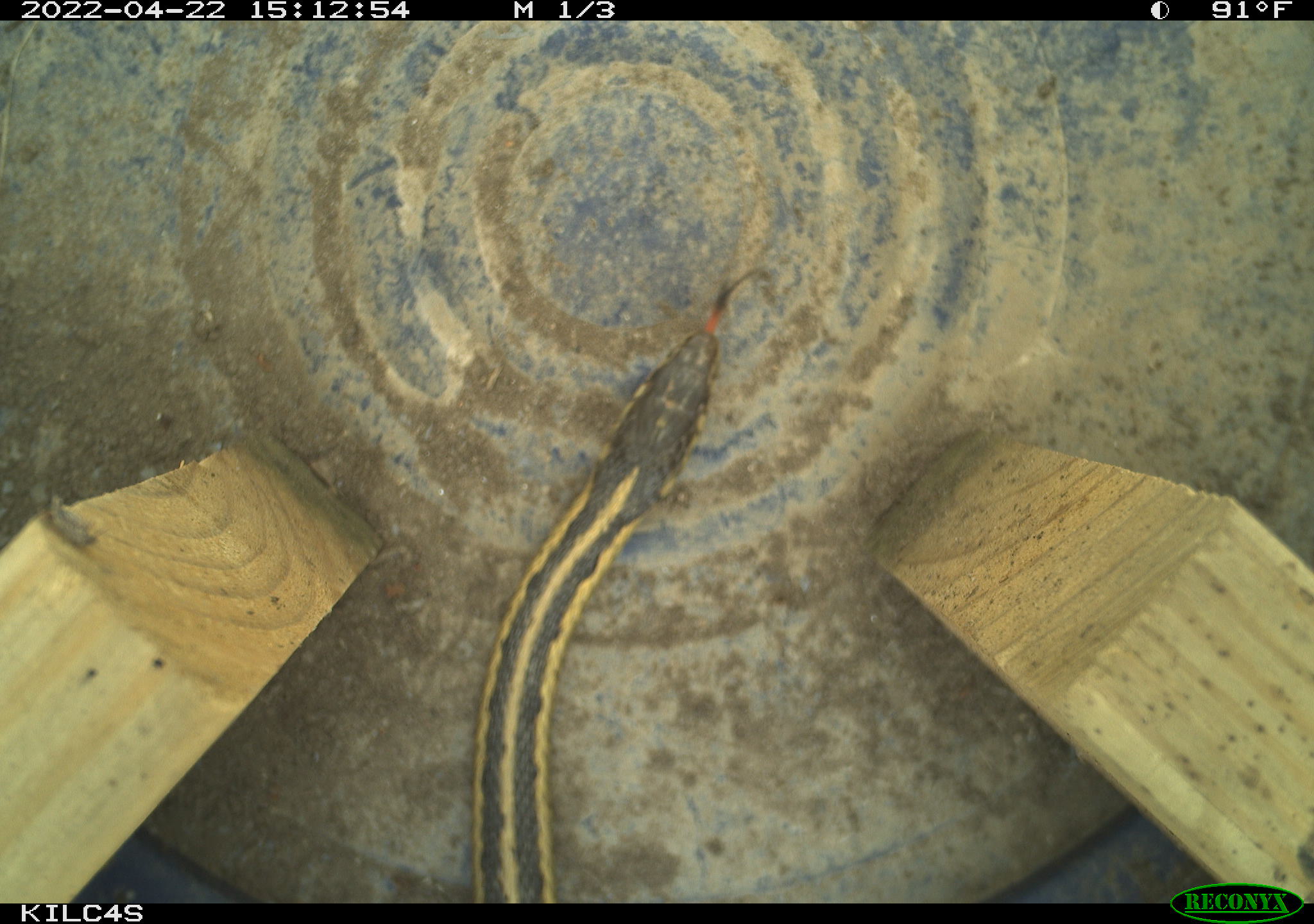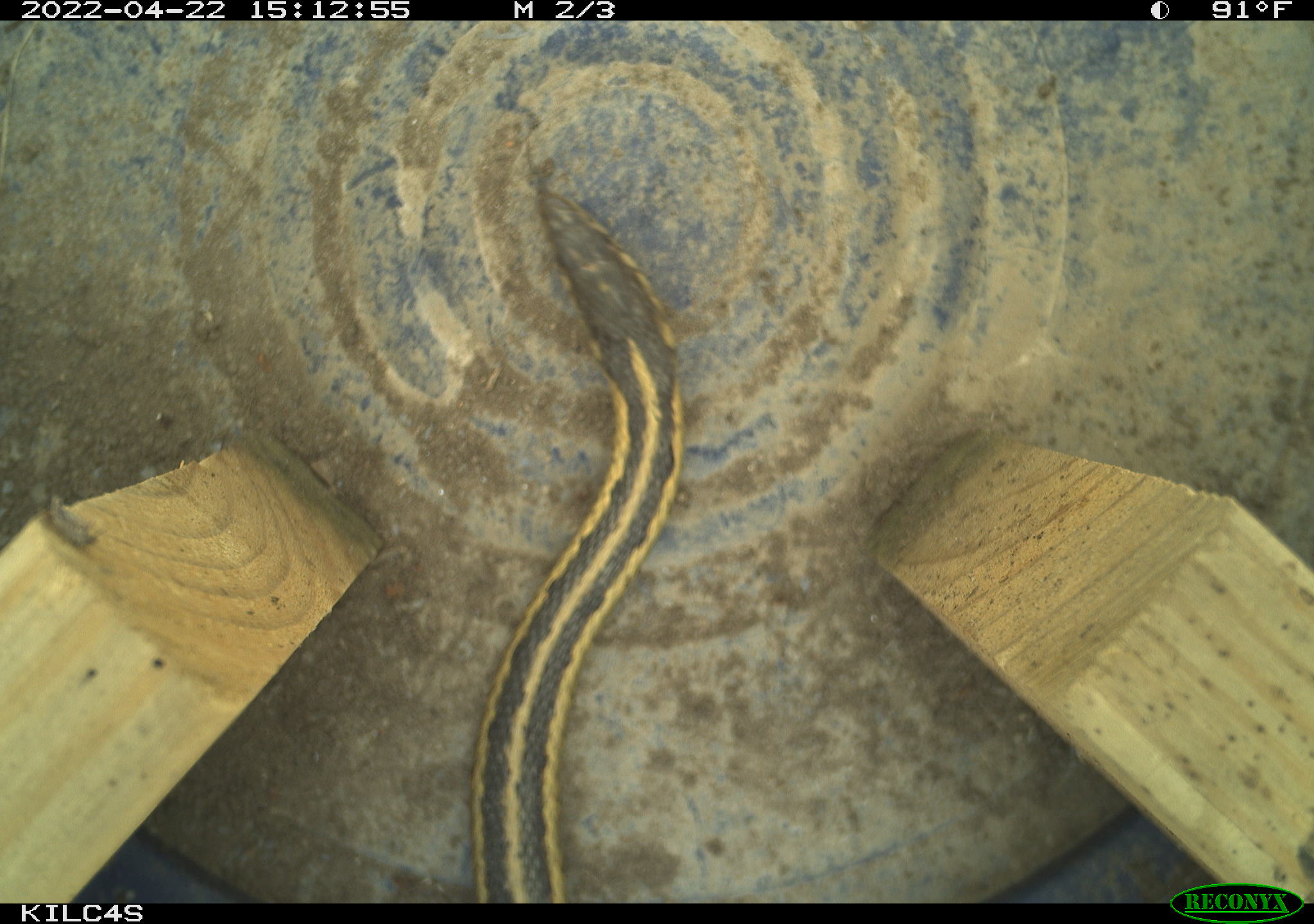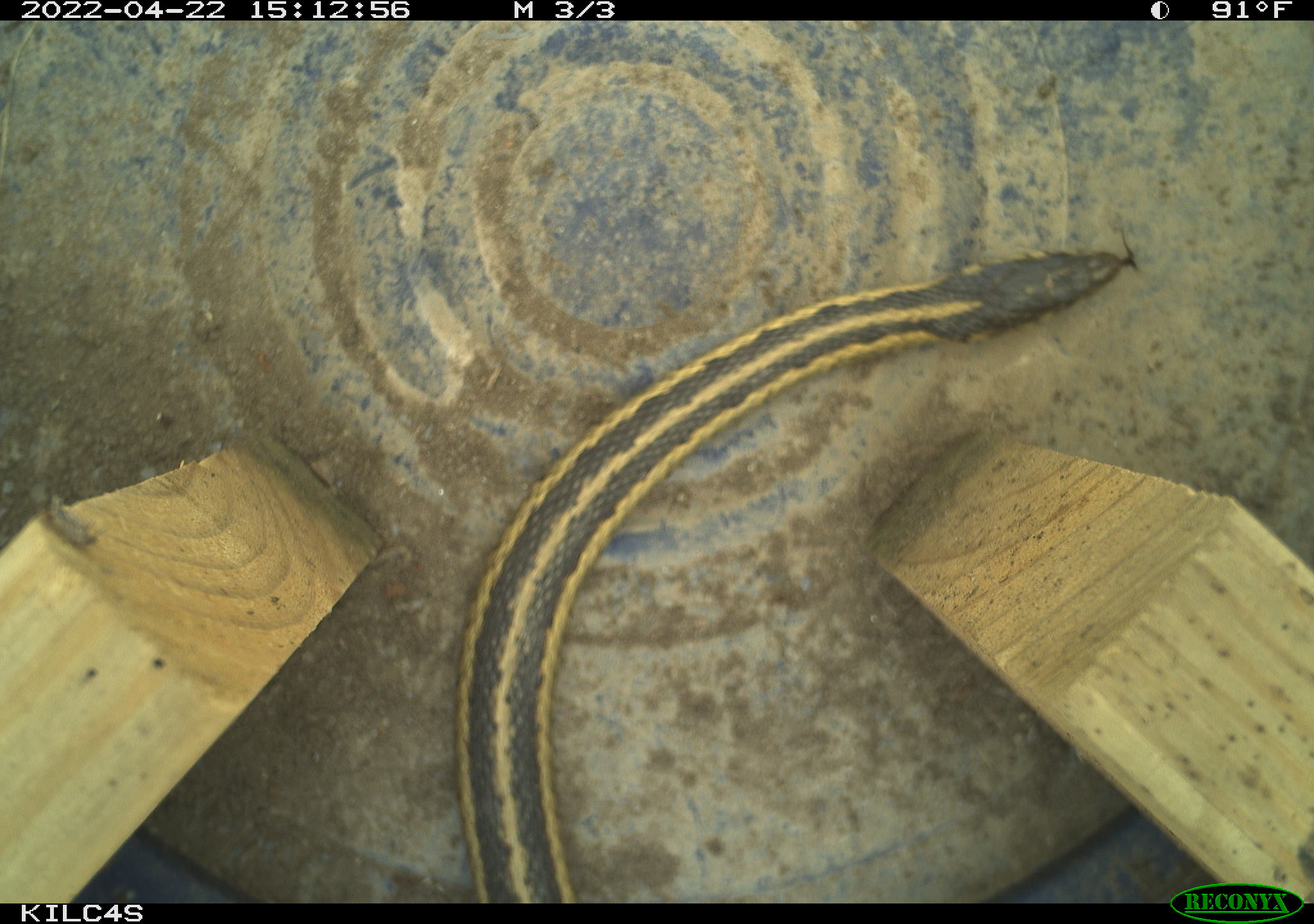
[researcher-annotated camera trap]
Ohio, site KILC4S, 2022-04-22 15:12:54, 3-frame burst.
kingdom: Animalia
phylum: Chordata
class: Reptilia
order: Squamata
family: Colubridae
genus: Thamnophis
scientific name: Thamnophis sirtalis sirtalis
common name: eastern gartersnake